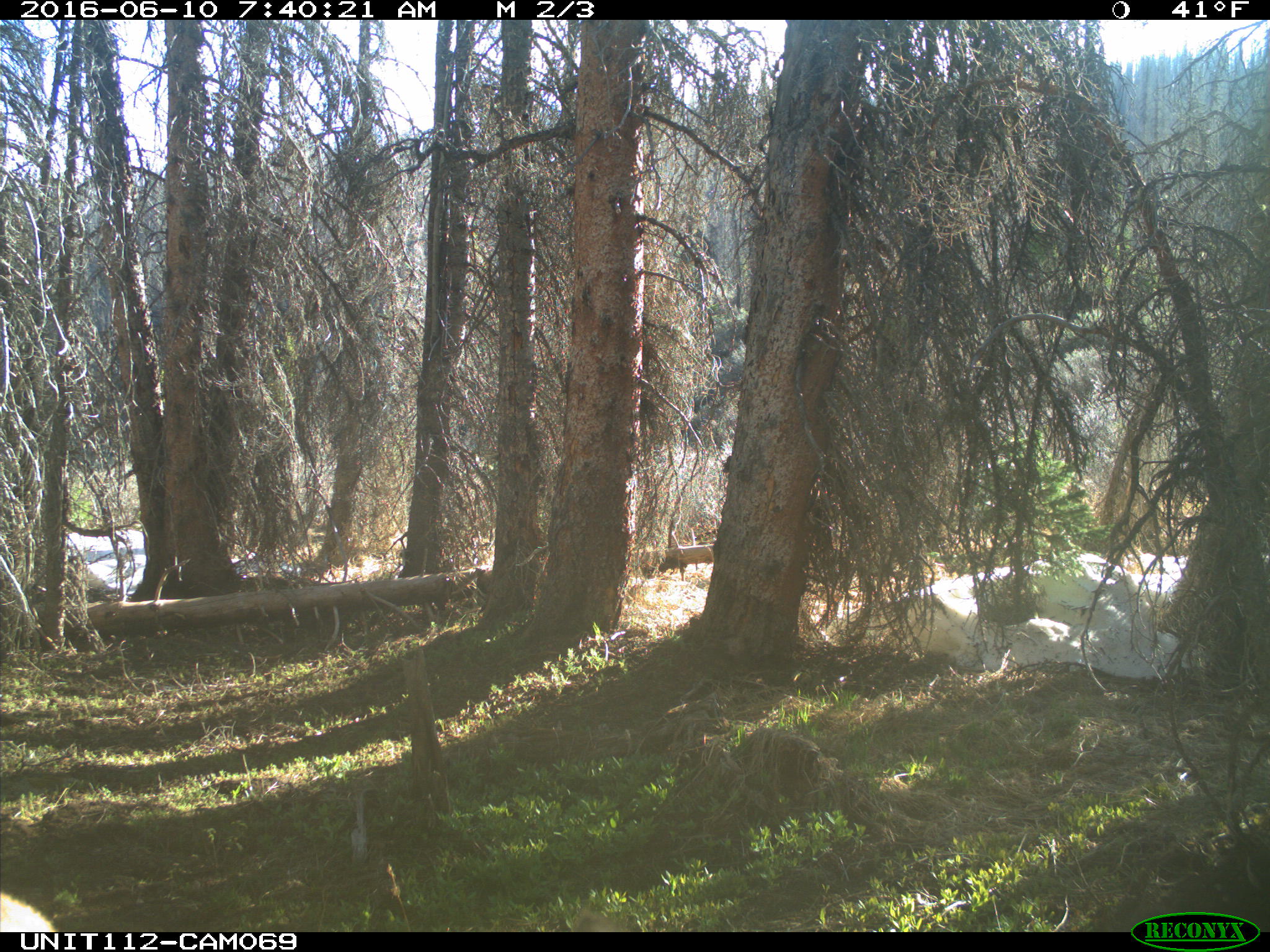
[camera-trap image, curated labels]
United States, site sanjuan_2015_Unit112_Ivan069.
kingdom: Animalia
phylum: Chordata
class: Mammalia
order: Artiodactyla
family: Cervidae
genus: Cervus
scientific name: Cervus elaphus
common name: red deer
Cervus elaphus (red deer).